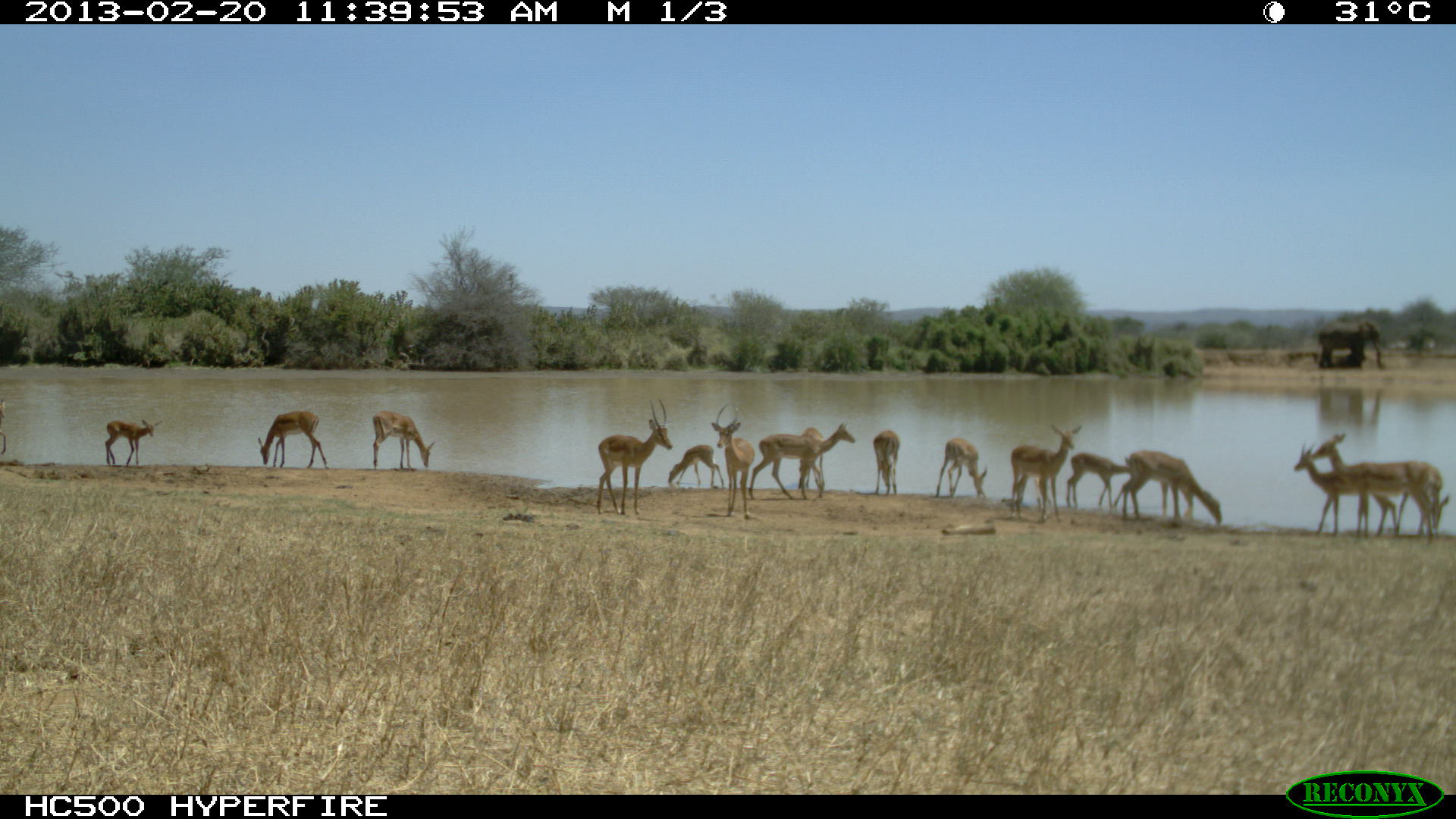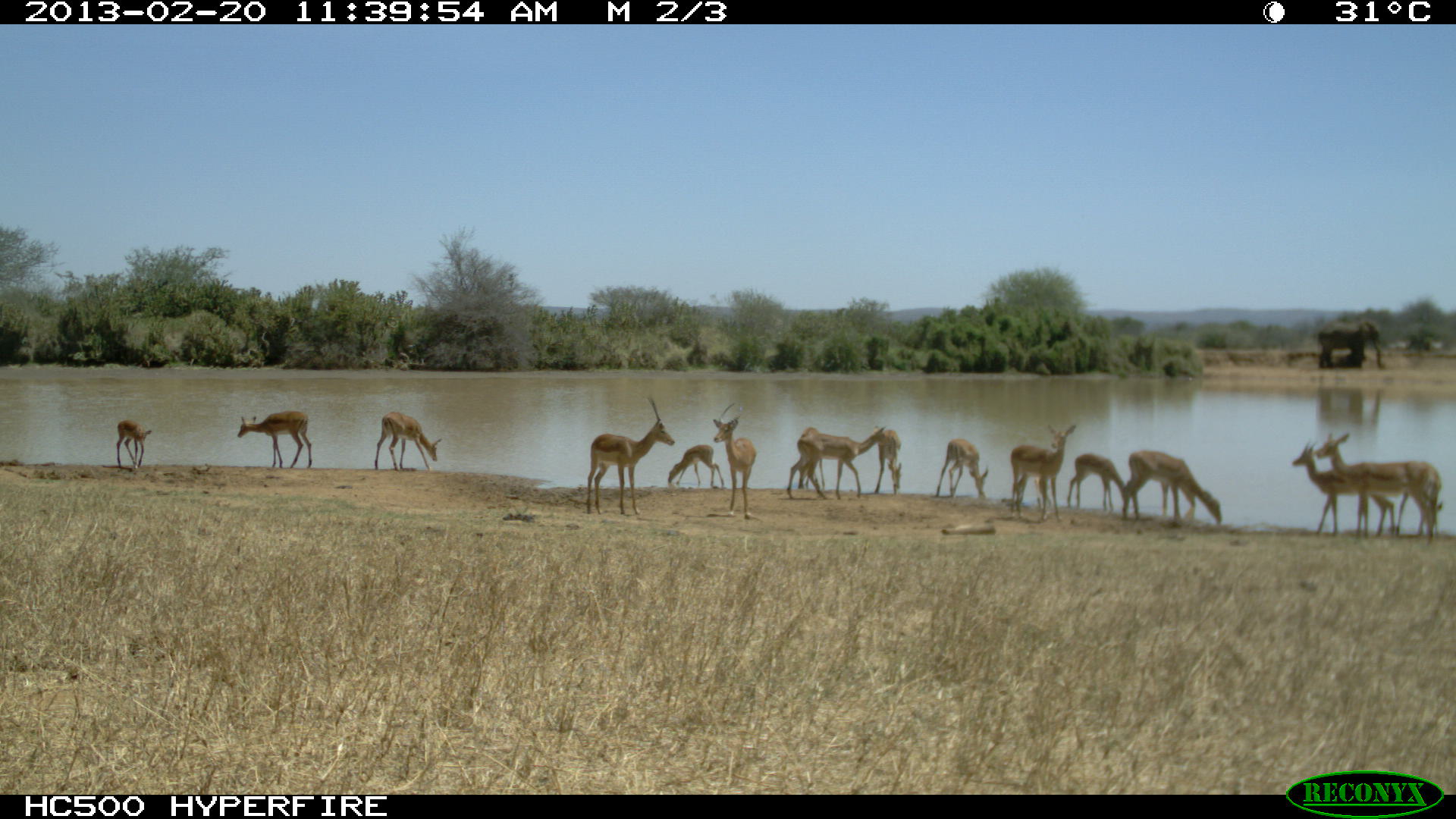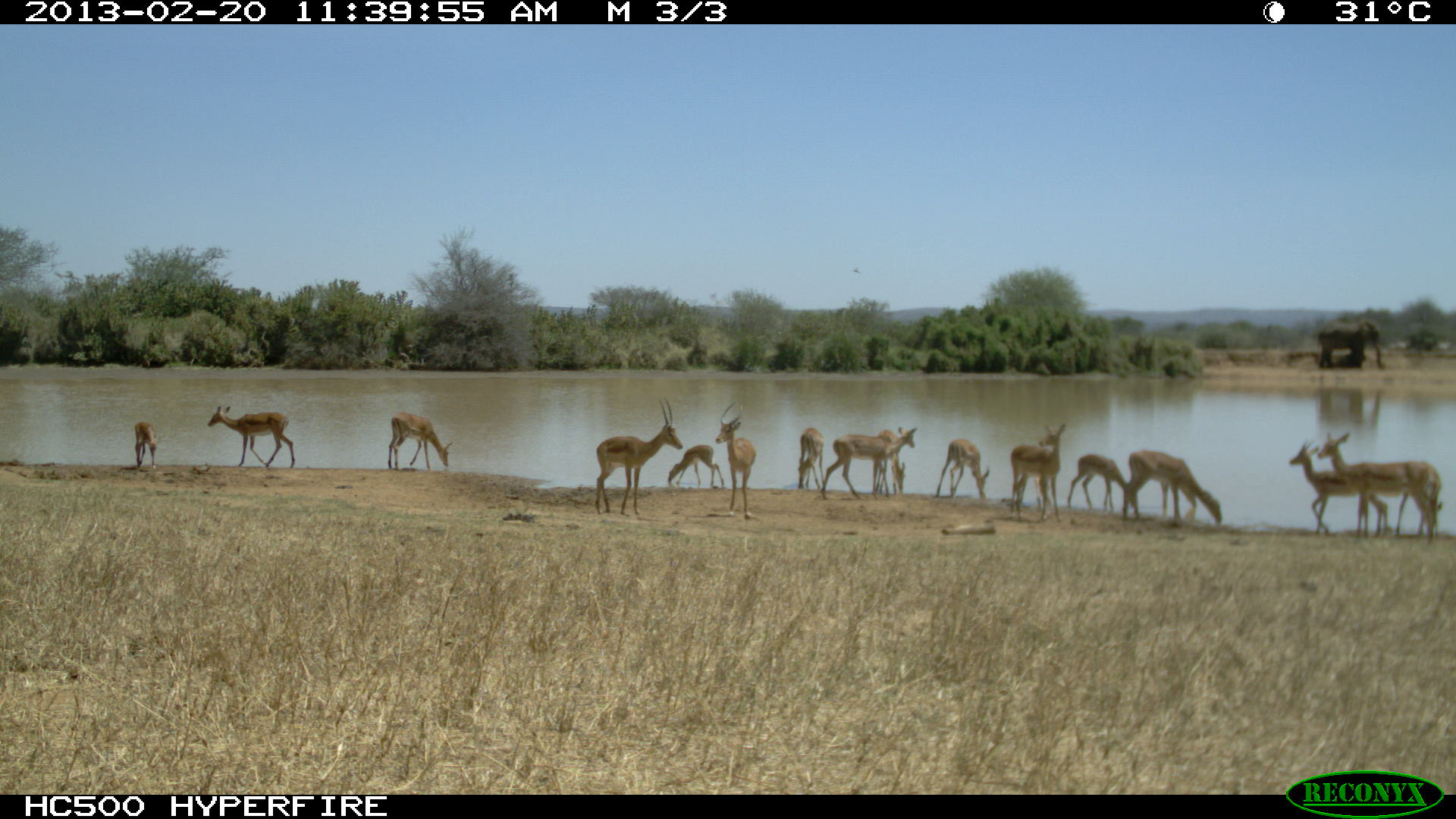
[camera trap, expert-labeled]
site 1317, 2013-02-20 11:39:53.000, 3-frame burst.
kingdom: Animalia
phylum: Chordata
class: Mammalia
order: Artiodactyla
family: Bovidae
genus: Aepyceros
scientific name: Aepyceros melampus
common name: impala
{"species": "Aepyceros melampus (impala)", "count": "17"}